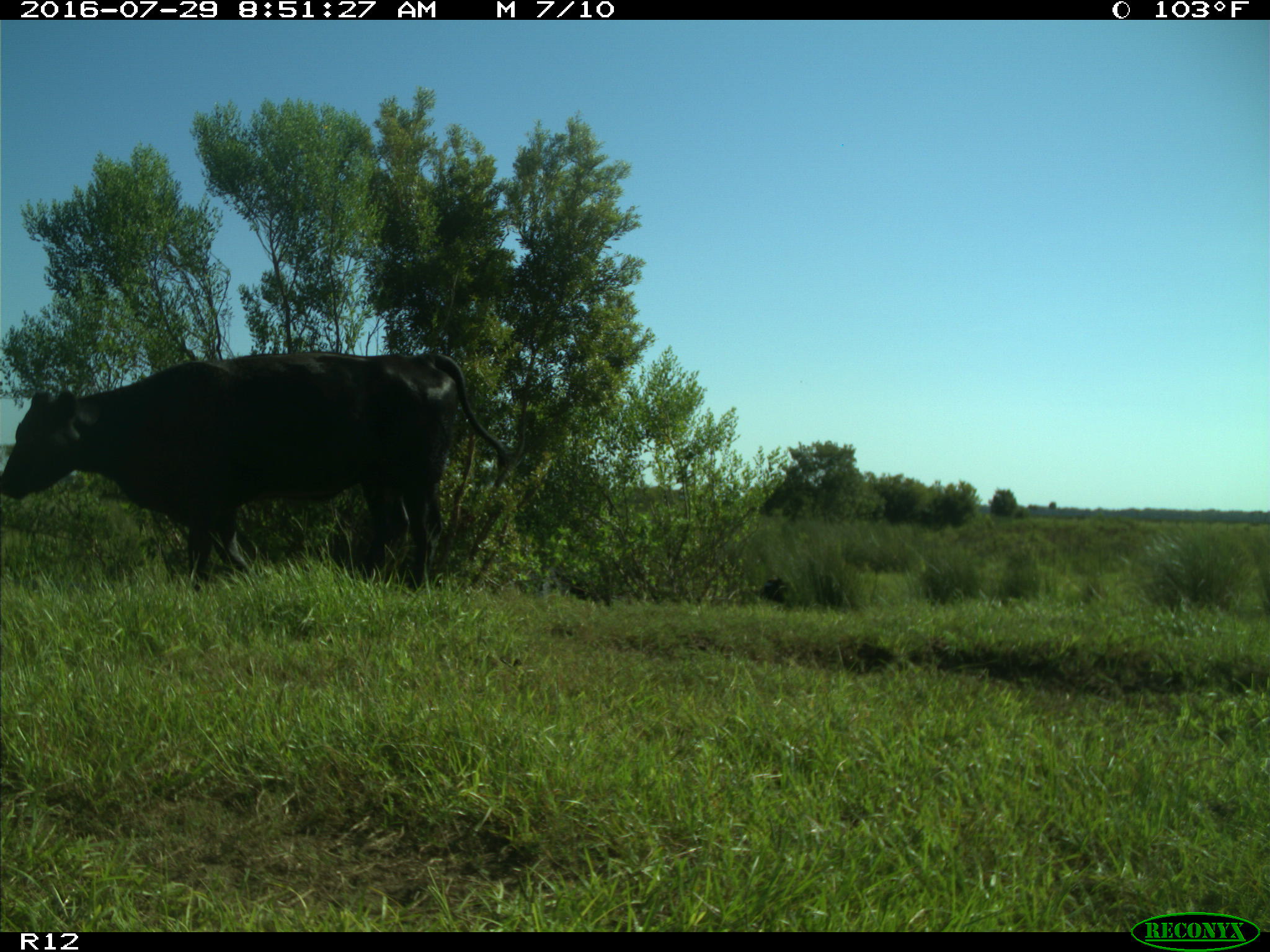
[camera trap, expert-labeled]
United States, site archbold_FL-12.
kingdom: Animalia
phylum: Chordata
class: Mammalia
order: Artiodactyla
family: Bovidae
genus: Bos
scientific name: Bos taurus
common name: domestic cow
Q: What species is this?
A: Bos taurus (domestic cow).